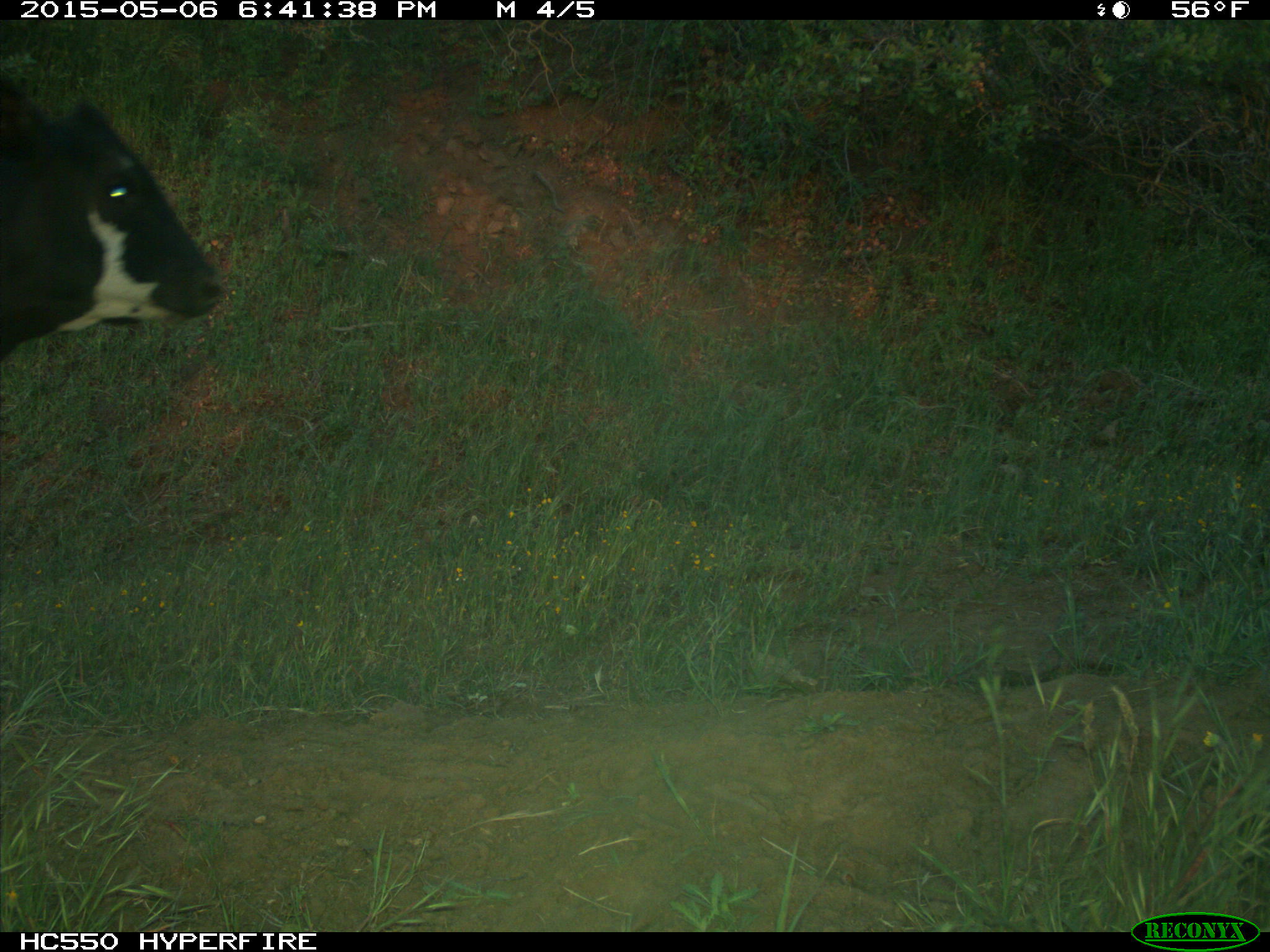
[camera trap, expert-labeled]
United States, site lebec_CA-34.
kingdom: Animalia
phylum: Chordata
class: Mammalia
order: Artiodactyla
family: Bovidae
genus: Bos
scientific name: Bos taurus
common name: domestic cow